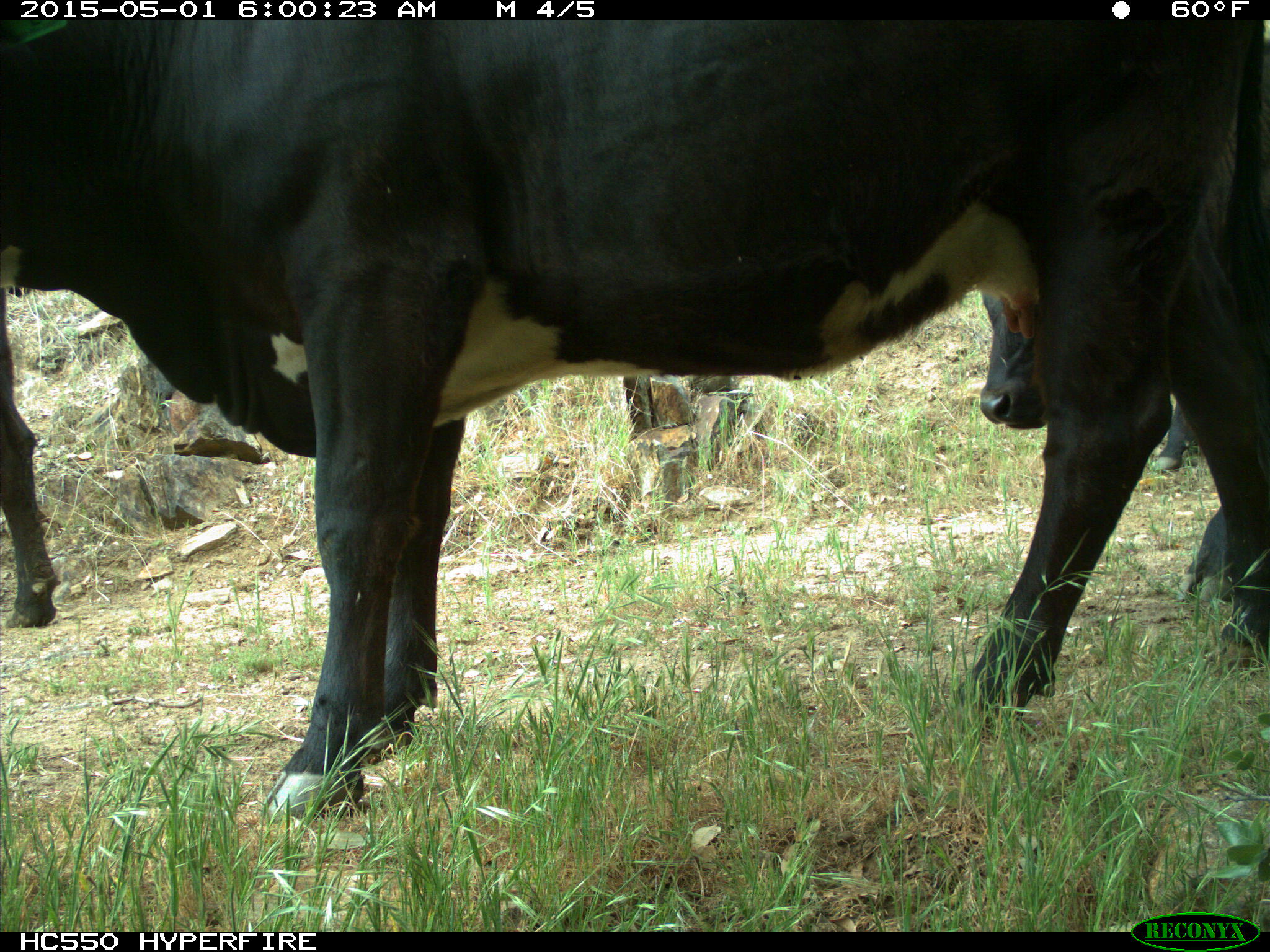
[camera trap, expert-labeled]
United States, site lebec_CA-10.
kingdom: Animalia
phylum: Chordata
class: Mammalia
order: Artiodactyla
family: Bovidae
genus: Bos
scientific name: Bos taurus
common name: domestic cow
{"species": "Bos taurus (domestic cow)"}